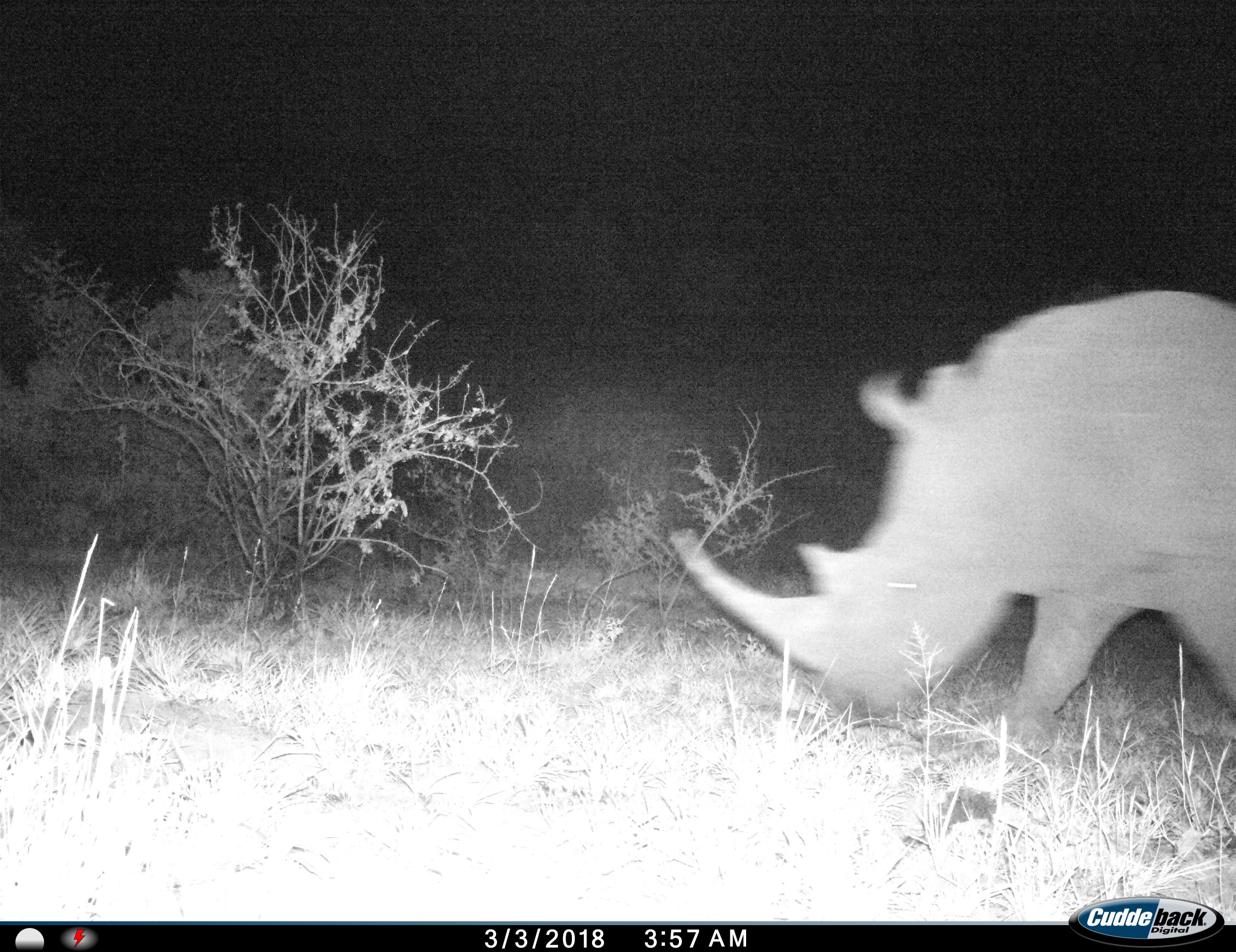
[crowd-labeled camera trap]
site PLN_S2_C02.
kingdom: Animalia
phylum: Chordata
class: Mammalia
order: Perissodactyla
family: Rhinocerotidae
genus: Ceratotherium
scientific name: Ceratotherium simum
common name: white rhinoceros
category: rhinoceroswhite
Rhinoceroswhite (white rhinoceros) (Ceratotherium simum), count 1. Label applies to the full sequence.